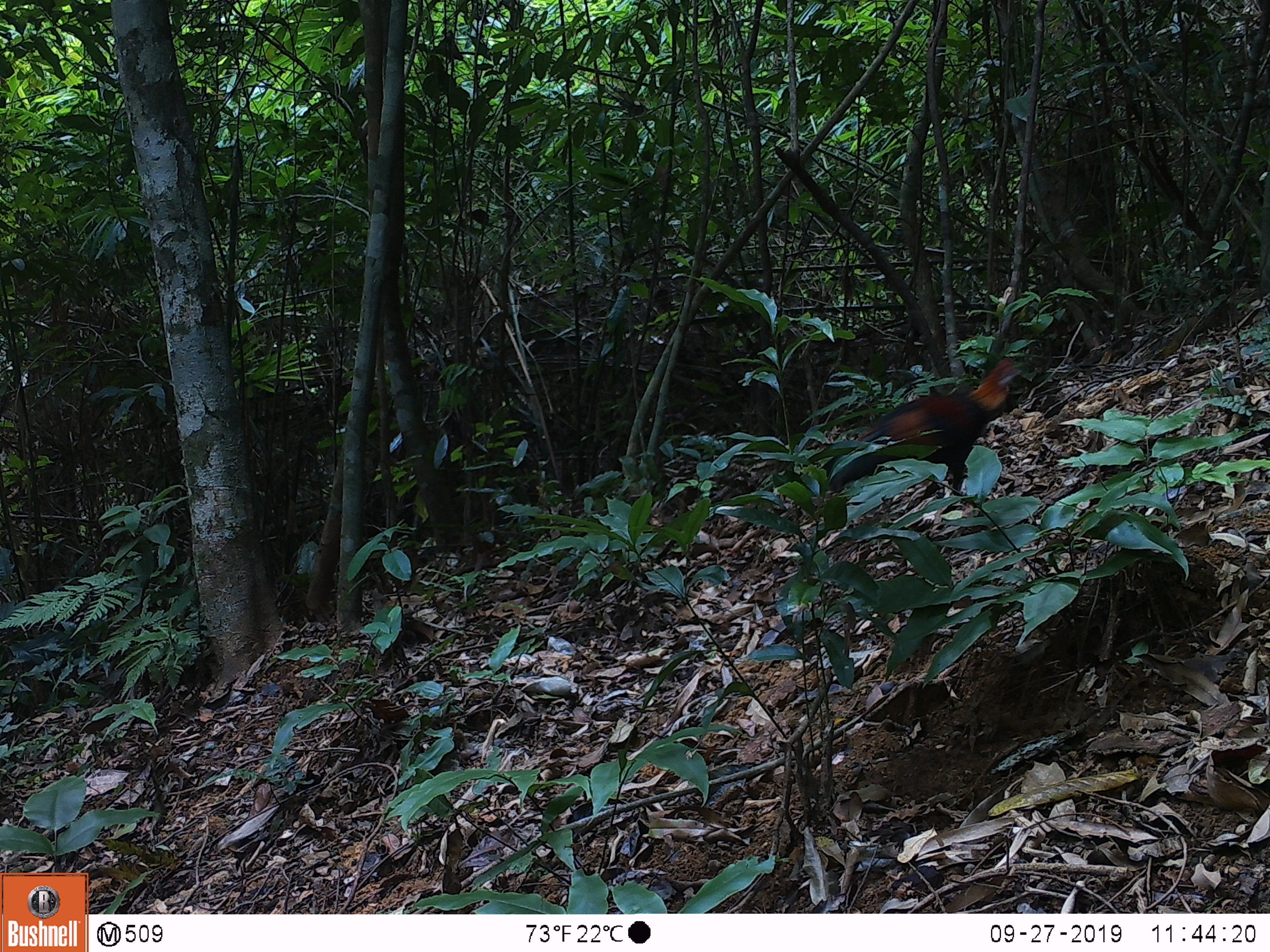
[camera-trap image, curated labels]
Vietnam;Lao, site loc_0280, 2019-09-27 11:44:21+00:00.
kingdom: Animalia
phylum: Chordata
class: Aves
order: Galliformes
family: Phasianidae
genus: Gallus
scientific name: Gallus gallus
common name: red junglefowl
Red junglefowl (Gallus gallus). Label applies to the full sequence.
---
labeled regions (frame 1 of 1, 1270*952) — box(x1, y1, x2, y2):
red junglefowl: box(817, 356, 1018, 498)